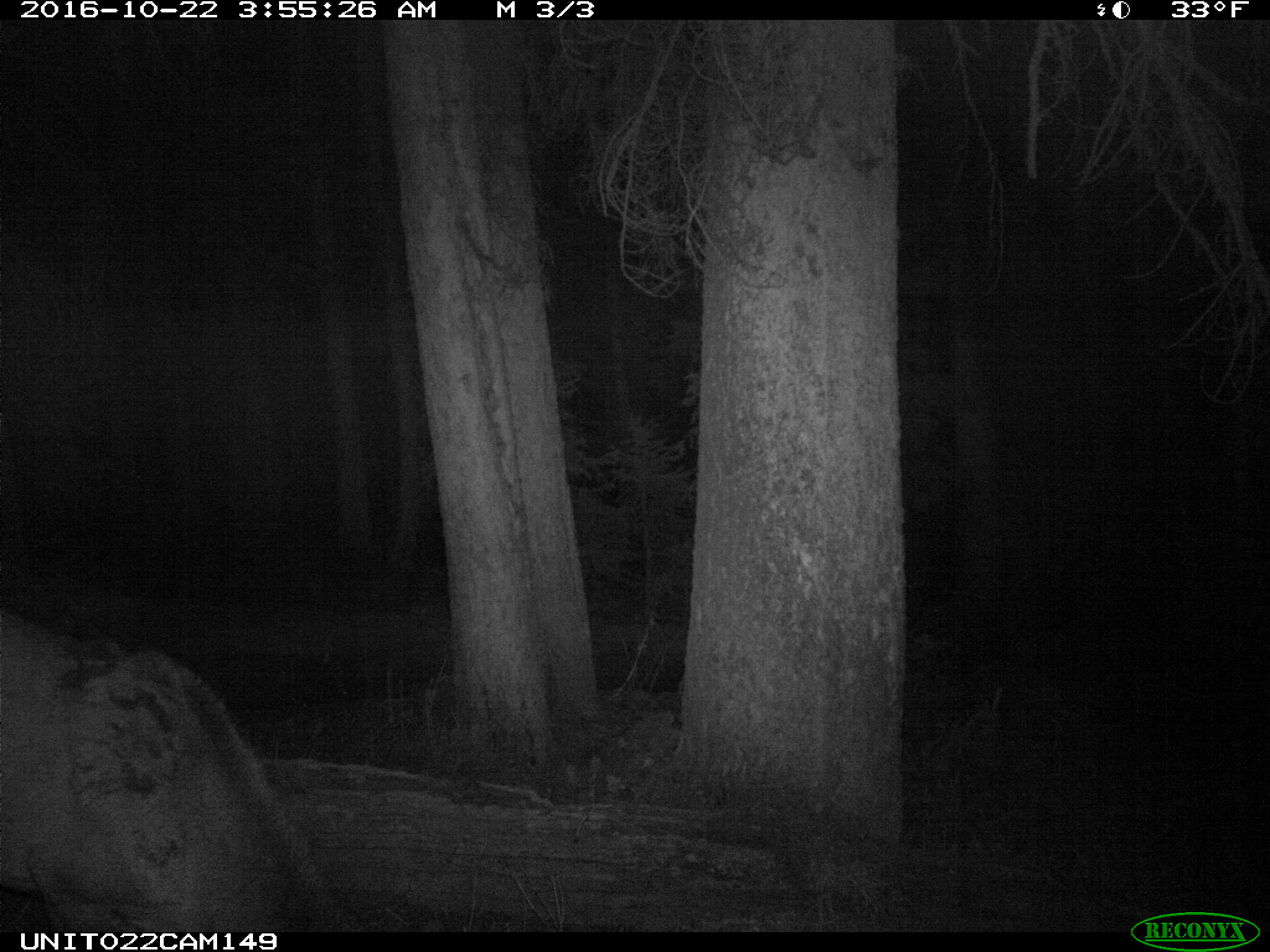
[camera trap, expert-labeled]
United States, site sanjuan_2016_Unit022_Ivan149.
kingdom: Animalia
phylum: Chordata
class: Mammalia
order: Artiodactyla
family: Cervidae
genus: Cervus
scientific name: Cervus elaphus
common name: red deer